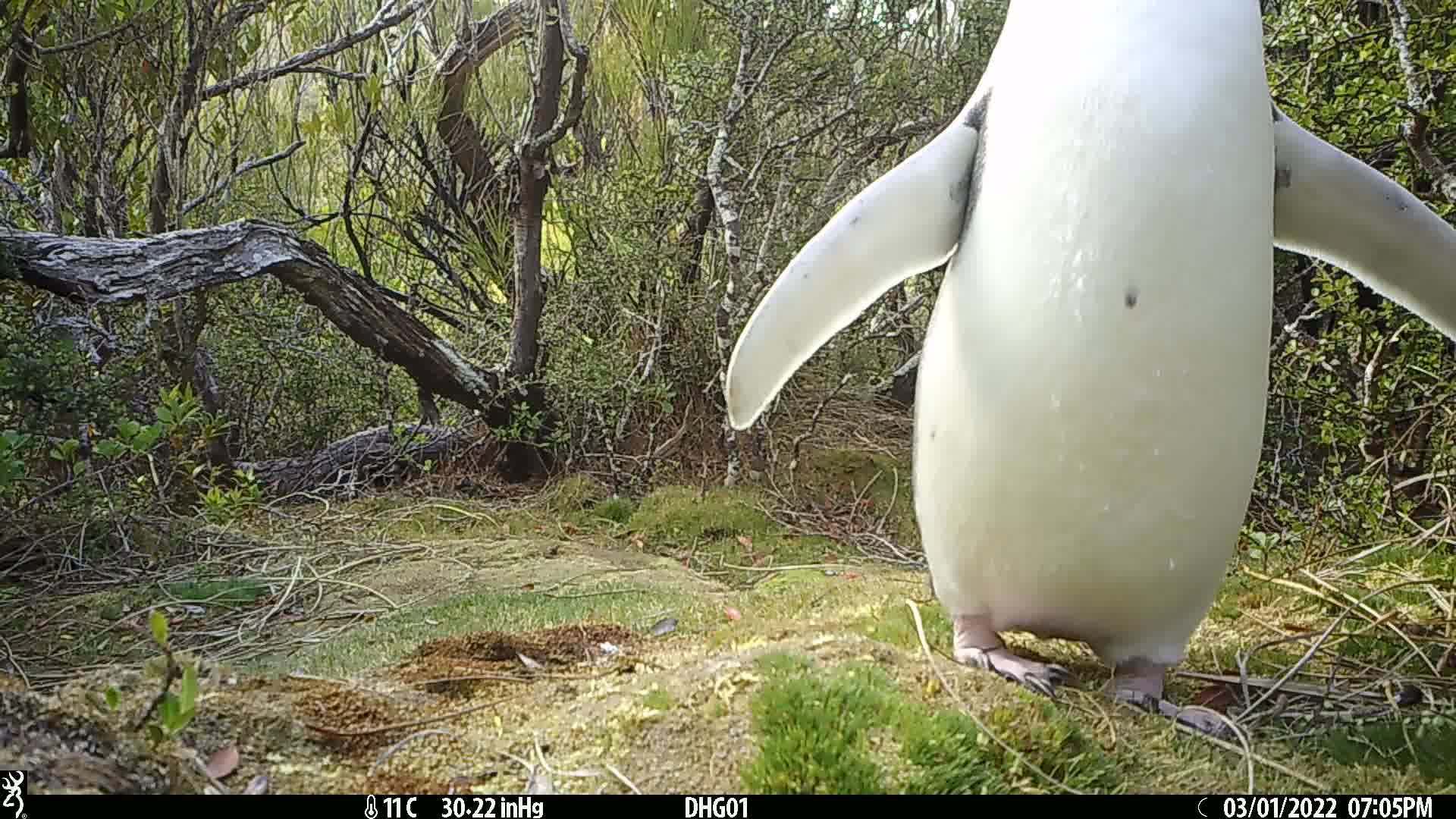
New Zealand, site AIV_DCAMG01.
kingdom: Animalia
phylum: Chordata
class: Aves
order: Sphenisciformes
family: Spheniscidae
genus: Megadyptes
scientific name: Megadyptes antipodes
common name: yellow-eyed penguin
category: yellow eyed penguin